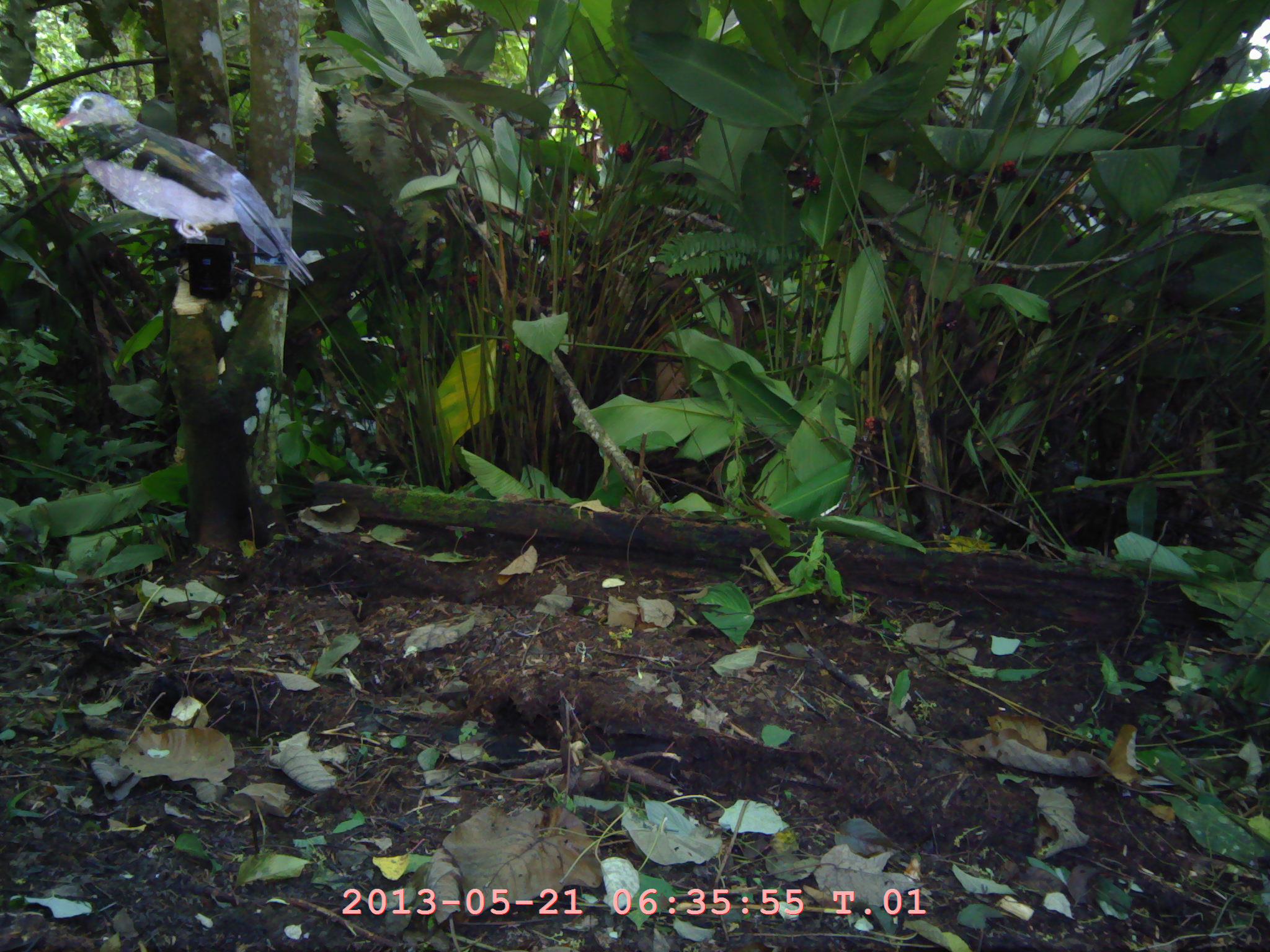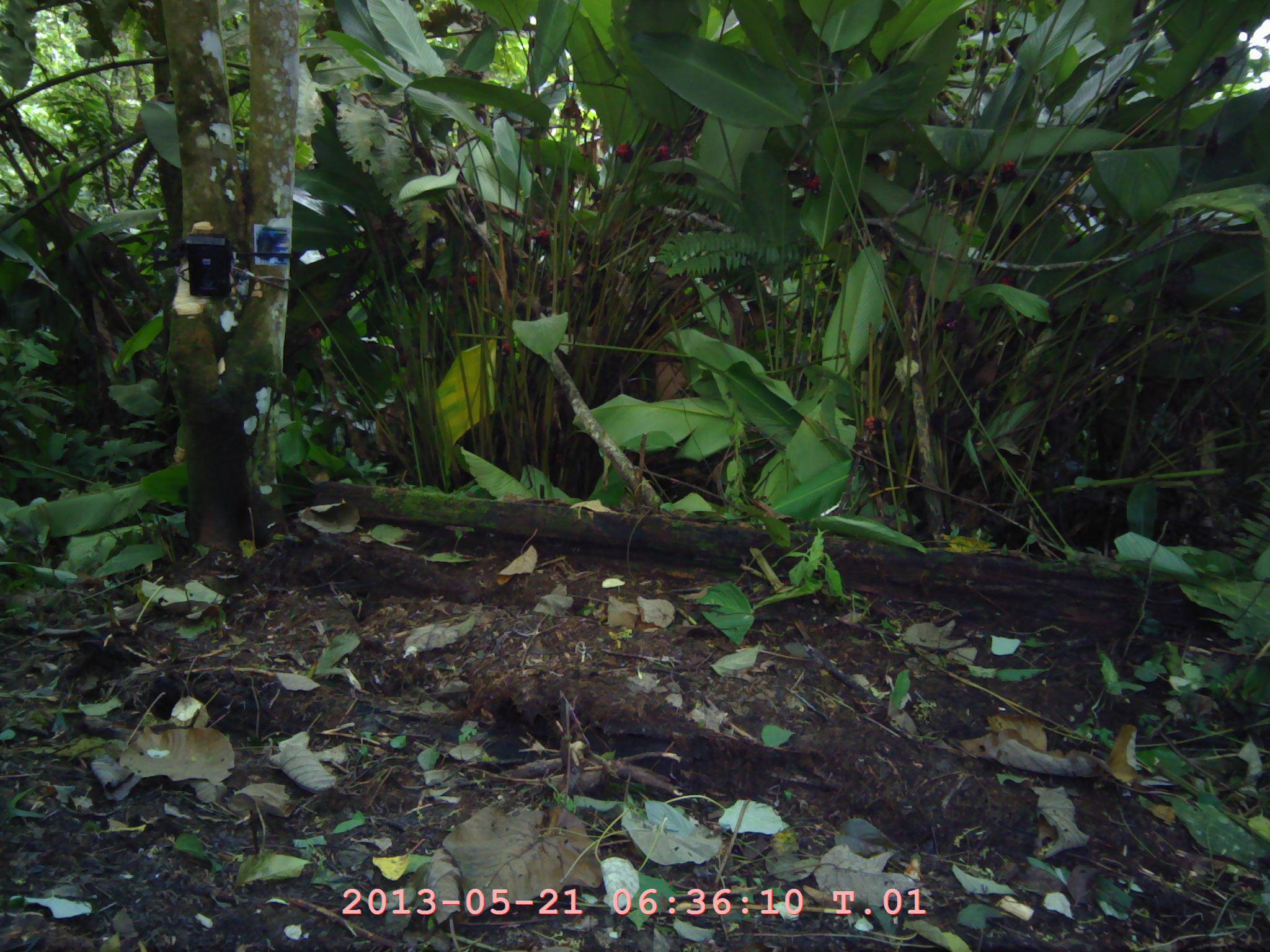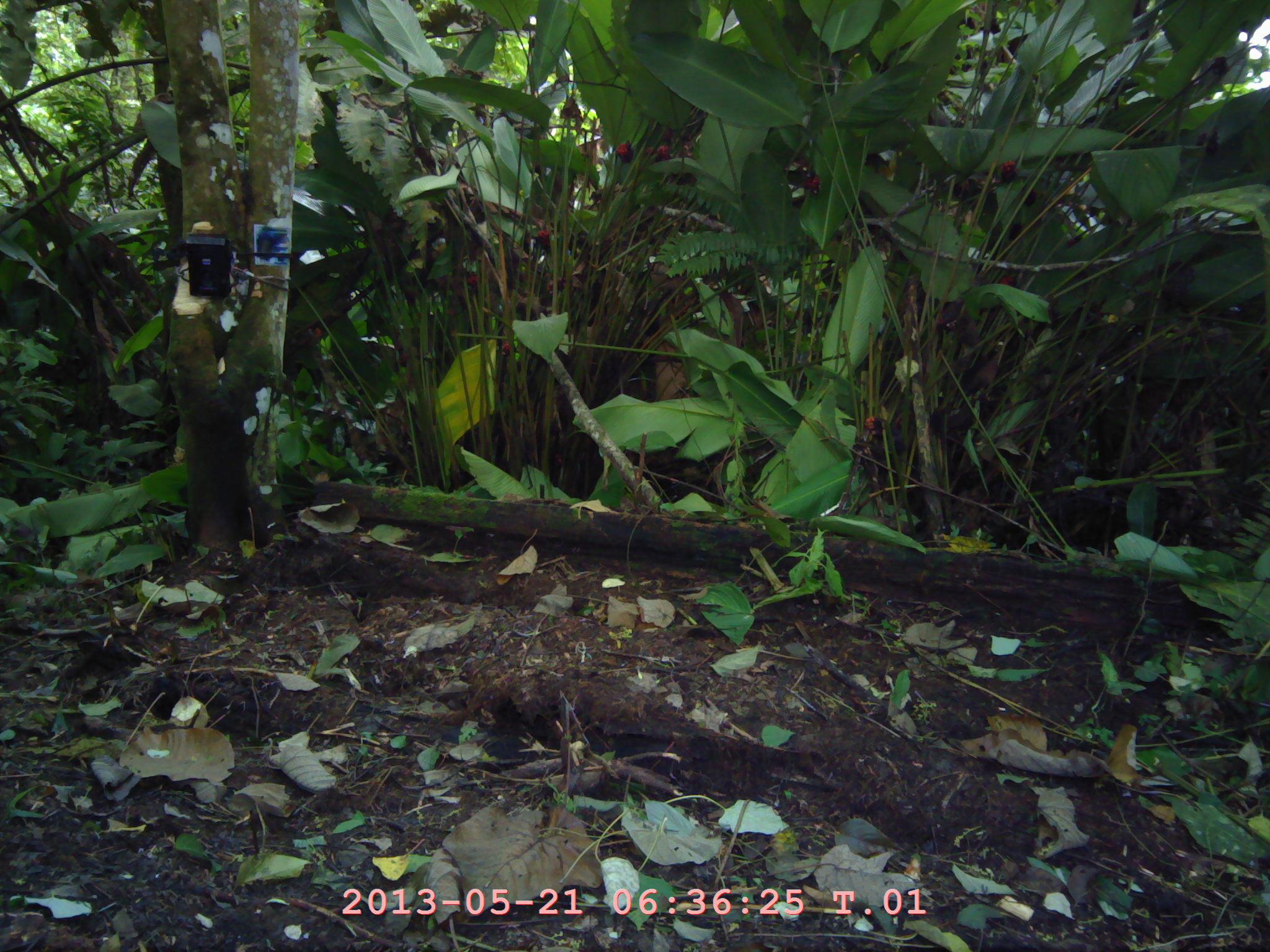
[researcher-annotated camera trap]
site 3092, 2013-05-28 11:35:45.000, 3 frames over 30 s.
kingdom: Animalia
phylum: Chordata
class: Aves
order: Columbiformes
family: Columbidae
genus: Chalcophaps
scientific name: Chalcophaps indica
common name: asian emerald dove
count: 1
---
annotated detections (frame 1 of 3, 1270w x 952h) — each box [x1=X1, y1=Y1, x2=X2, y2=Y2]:
chalcophaps indica: [x1=51, y1=90, x2=312, y2=284]